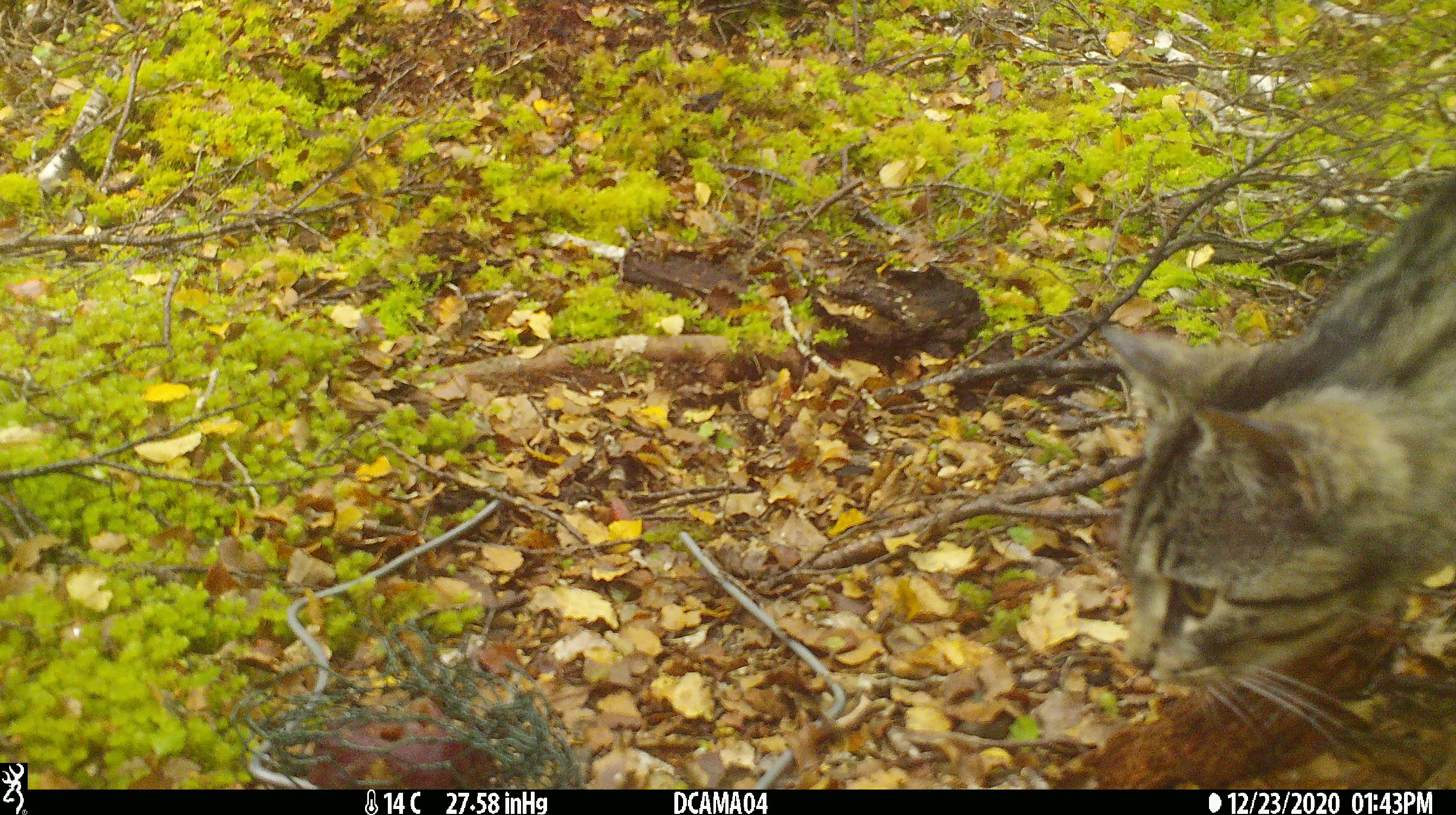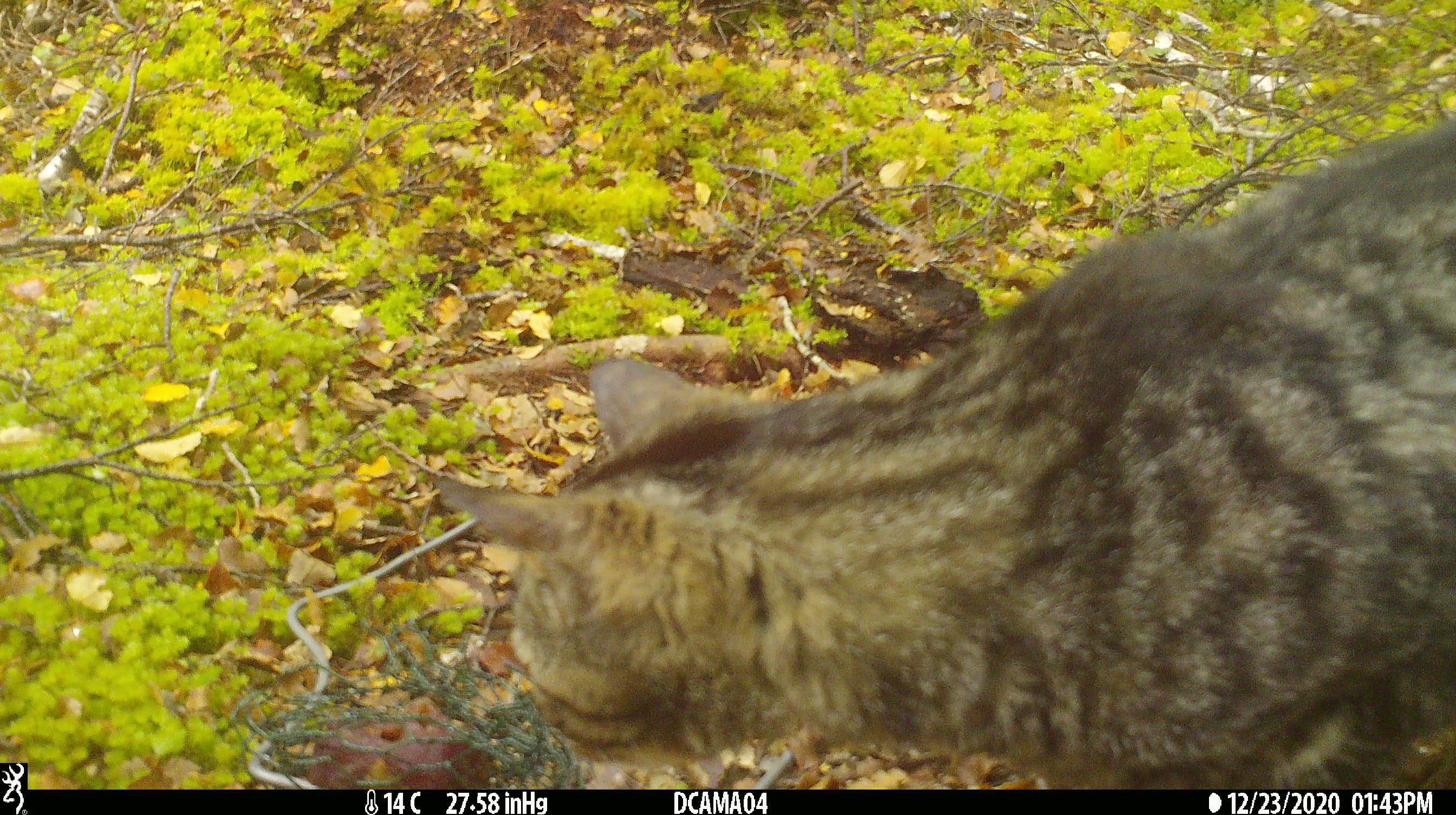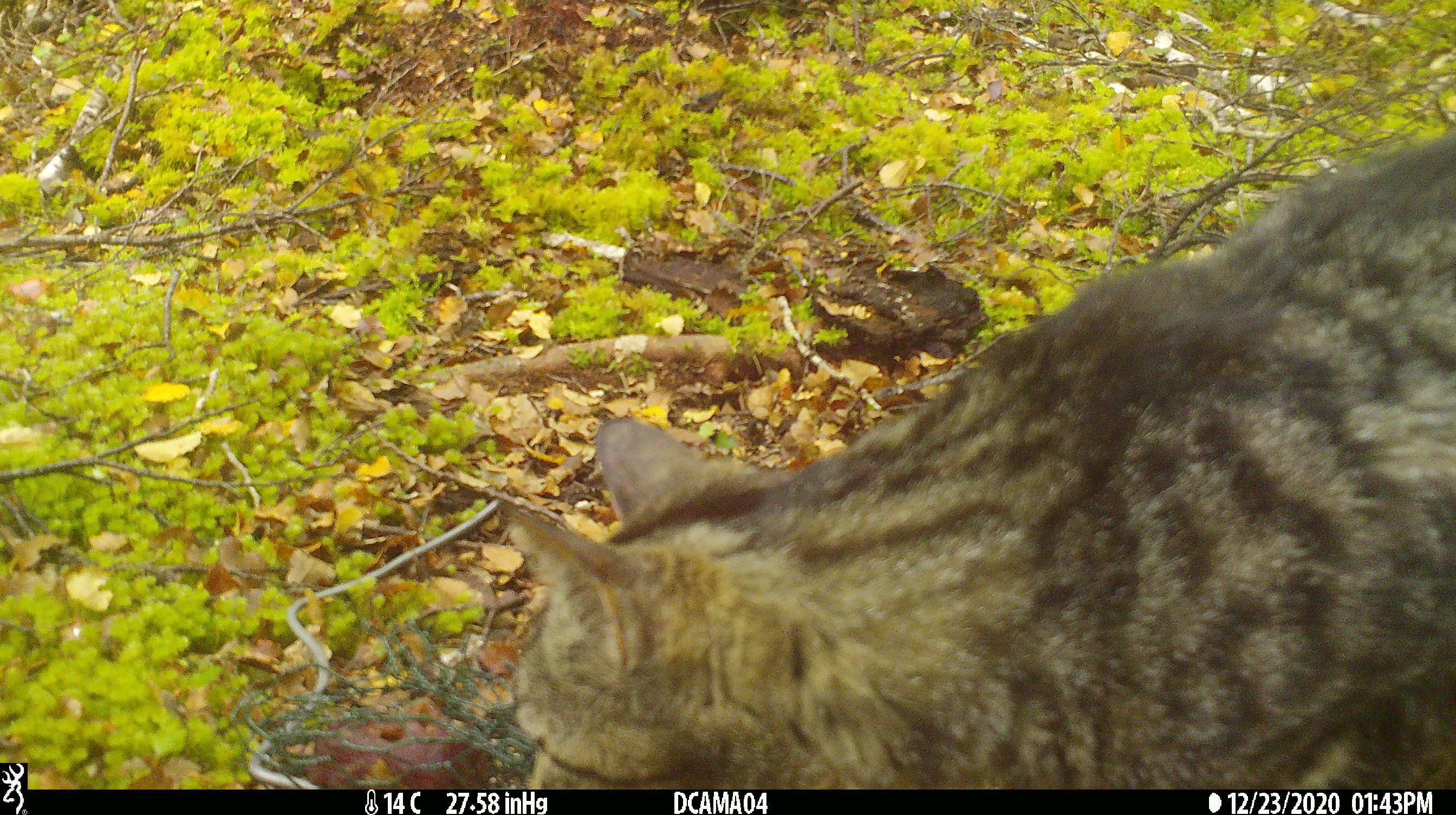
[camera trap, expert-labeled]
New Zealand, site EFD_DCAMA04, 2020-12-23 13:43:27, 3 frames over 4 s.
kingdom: Animalia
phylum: Chordata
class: Mammalia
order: Carnivora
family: Felidae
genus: Felis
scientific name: Felis catus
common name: domestic cat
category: cat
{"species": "cat (domestic cat) (Felis catus)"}